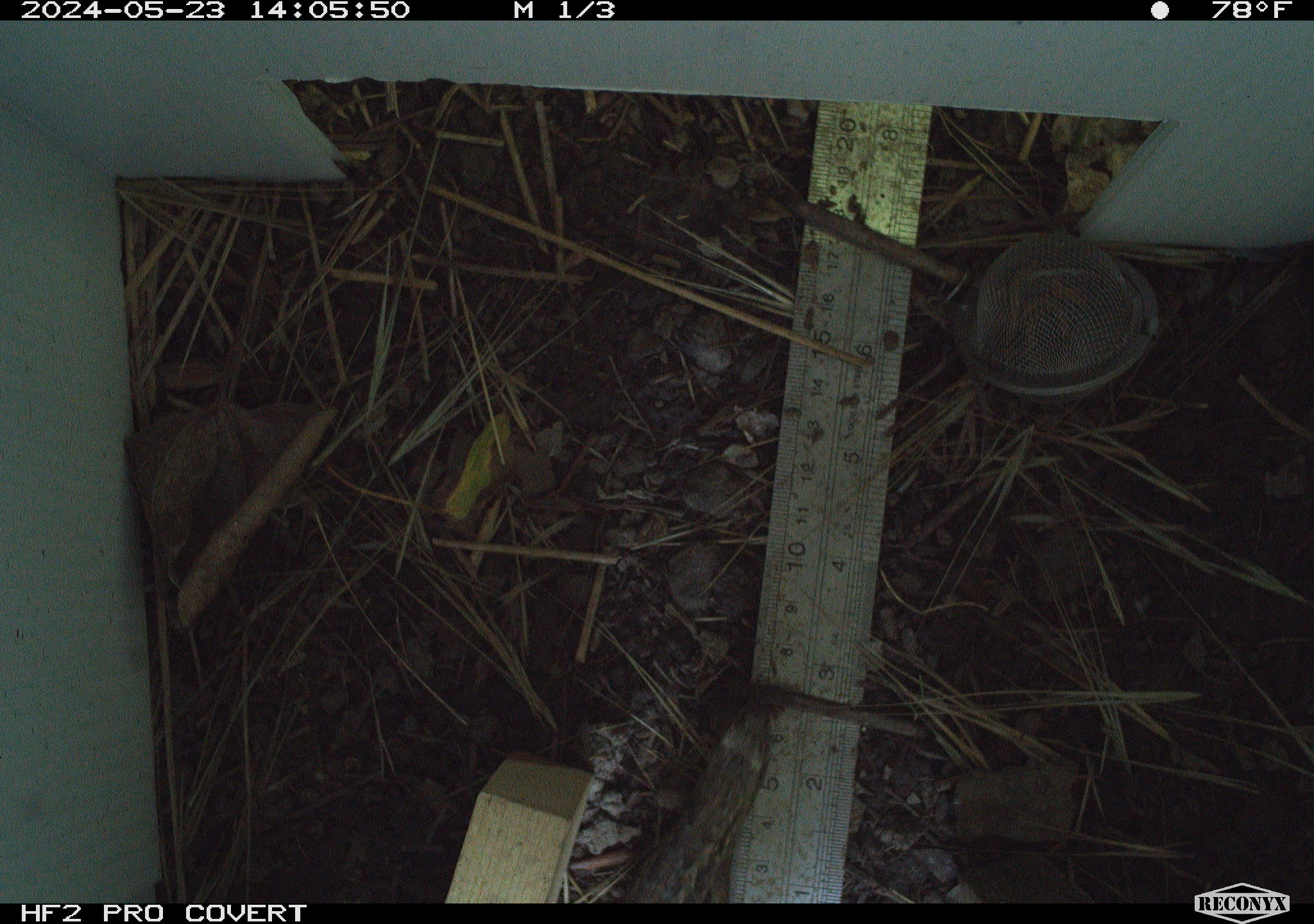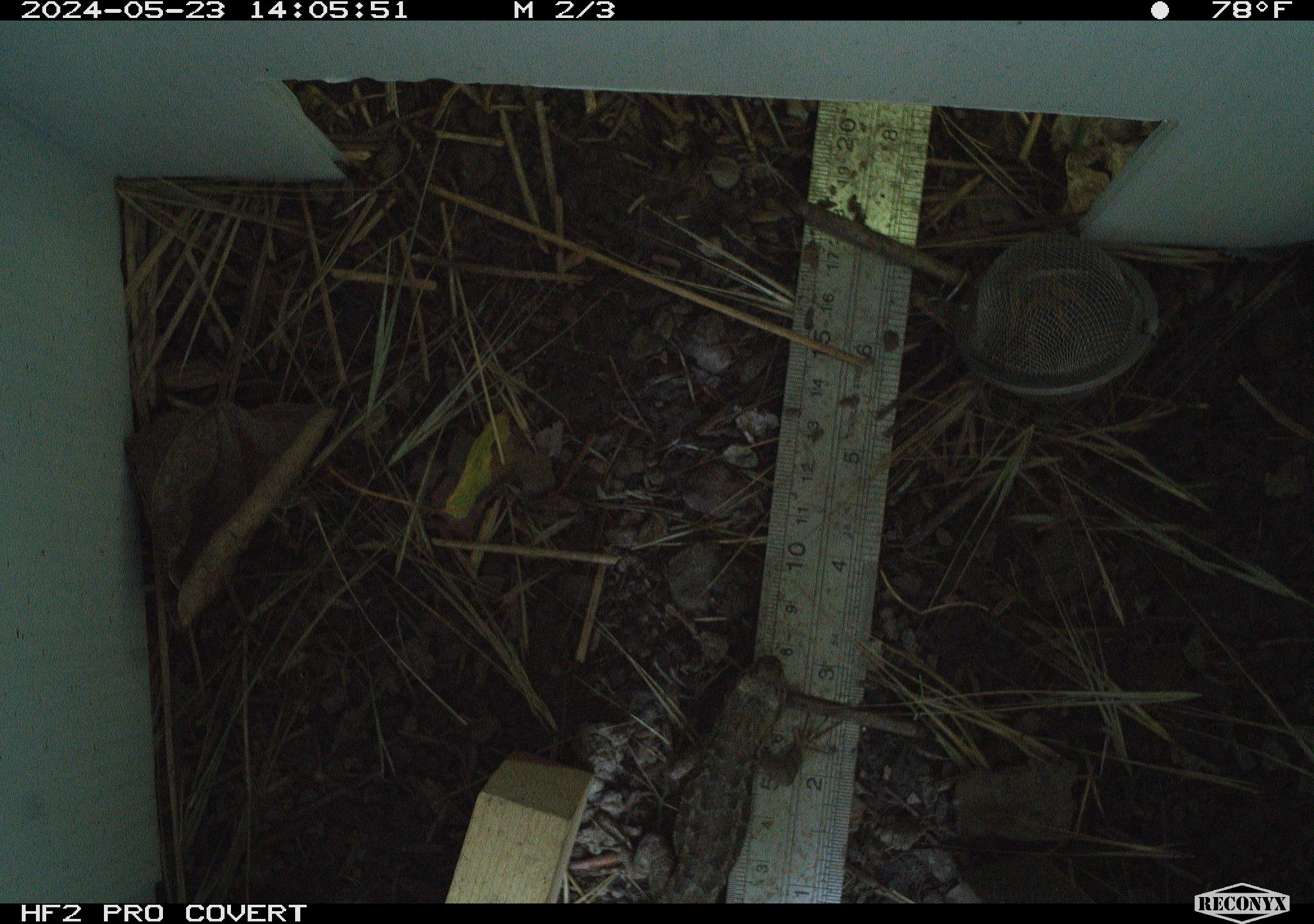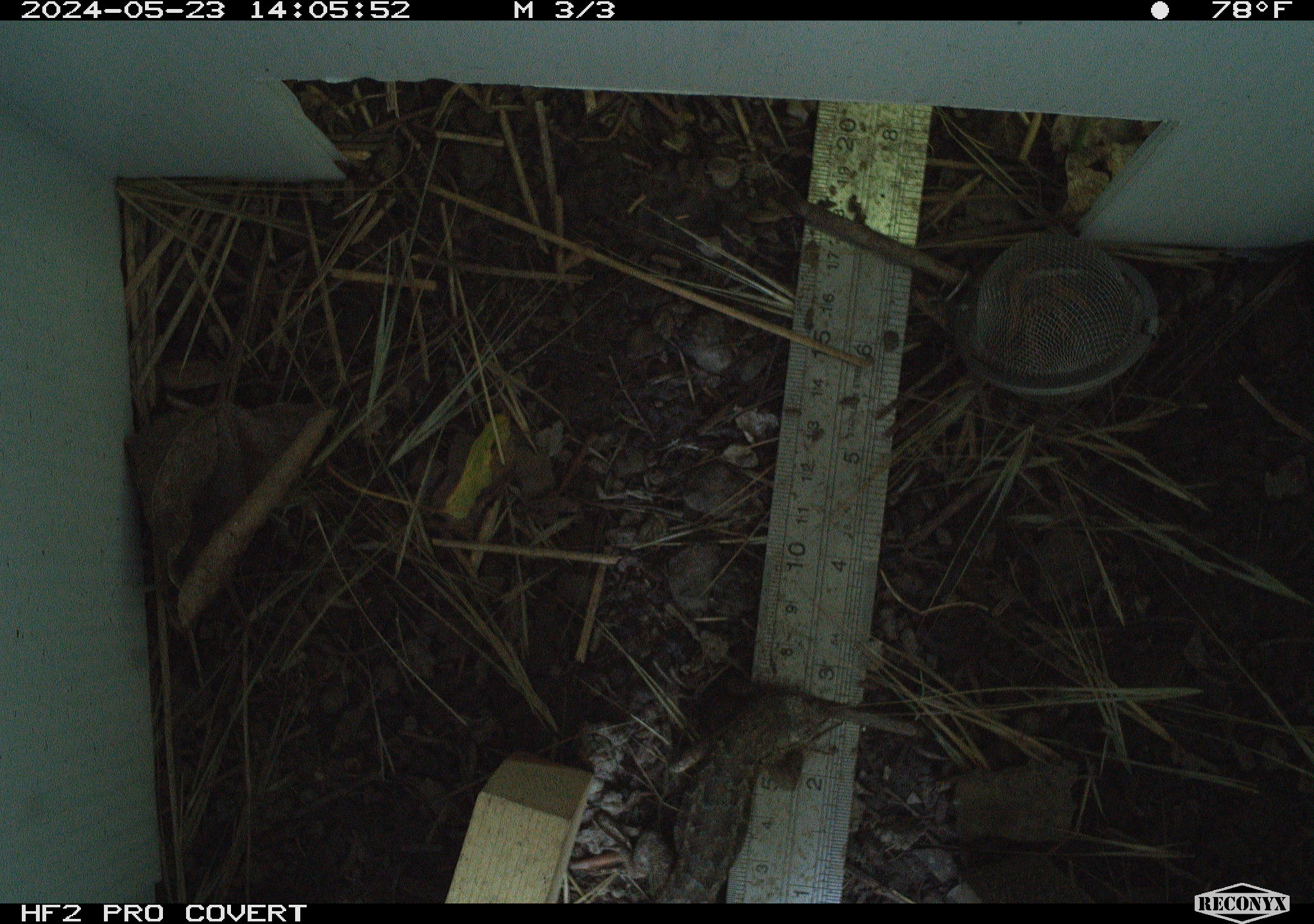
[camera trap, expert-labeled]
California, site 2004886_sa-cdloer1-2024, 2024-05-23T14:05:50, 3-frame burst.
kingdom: Animalia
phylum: Chordata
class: Reptilia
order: Squamata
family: Phrynosomatidae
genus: Sceloporus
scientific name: Sceloporus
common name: spiny lizards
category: sceloporus species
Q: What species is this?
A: Sceloporus species (spiny lizards) (Sceloporus).